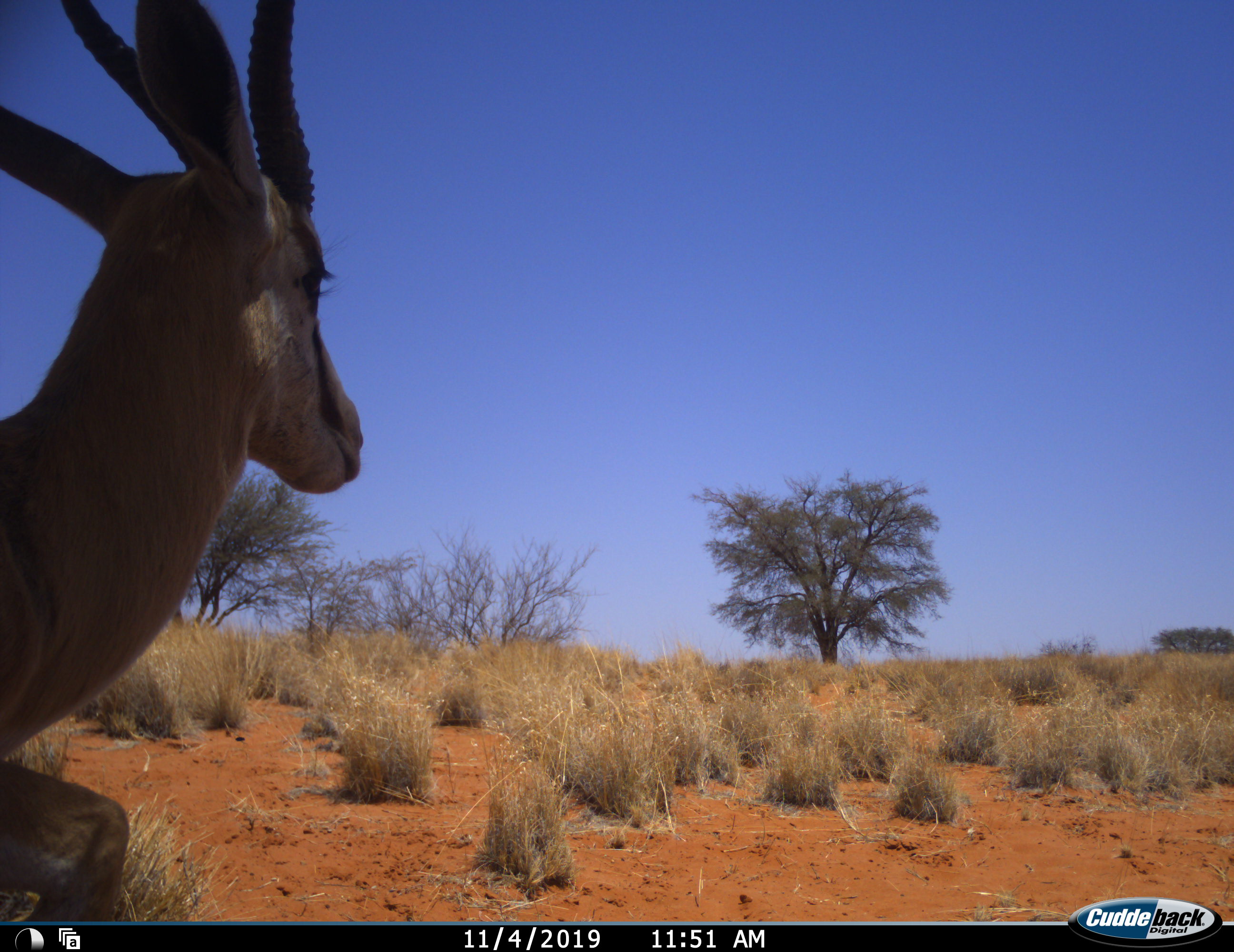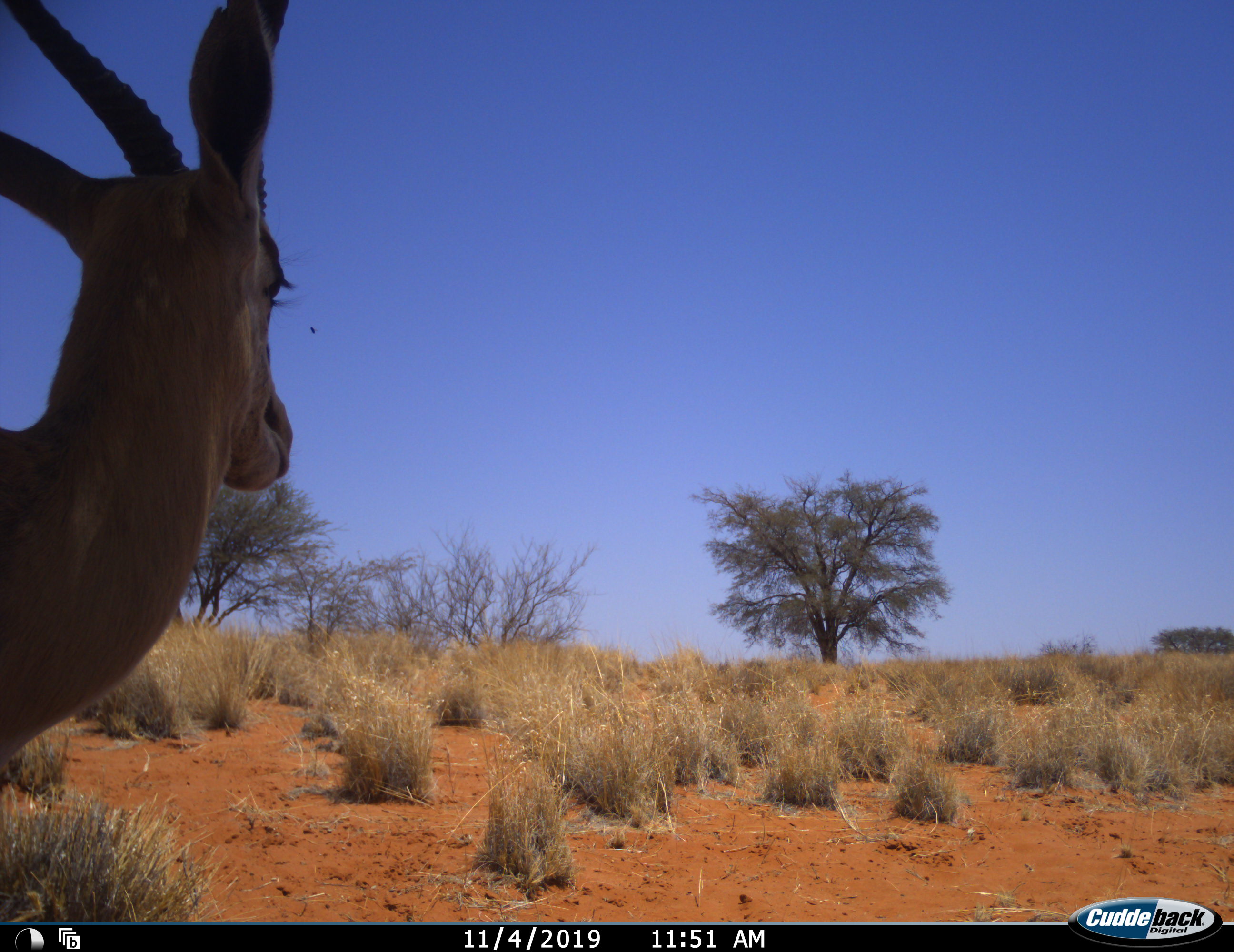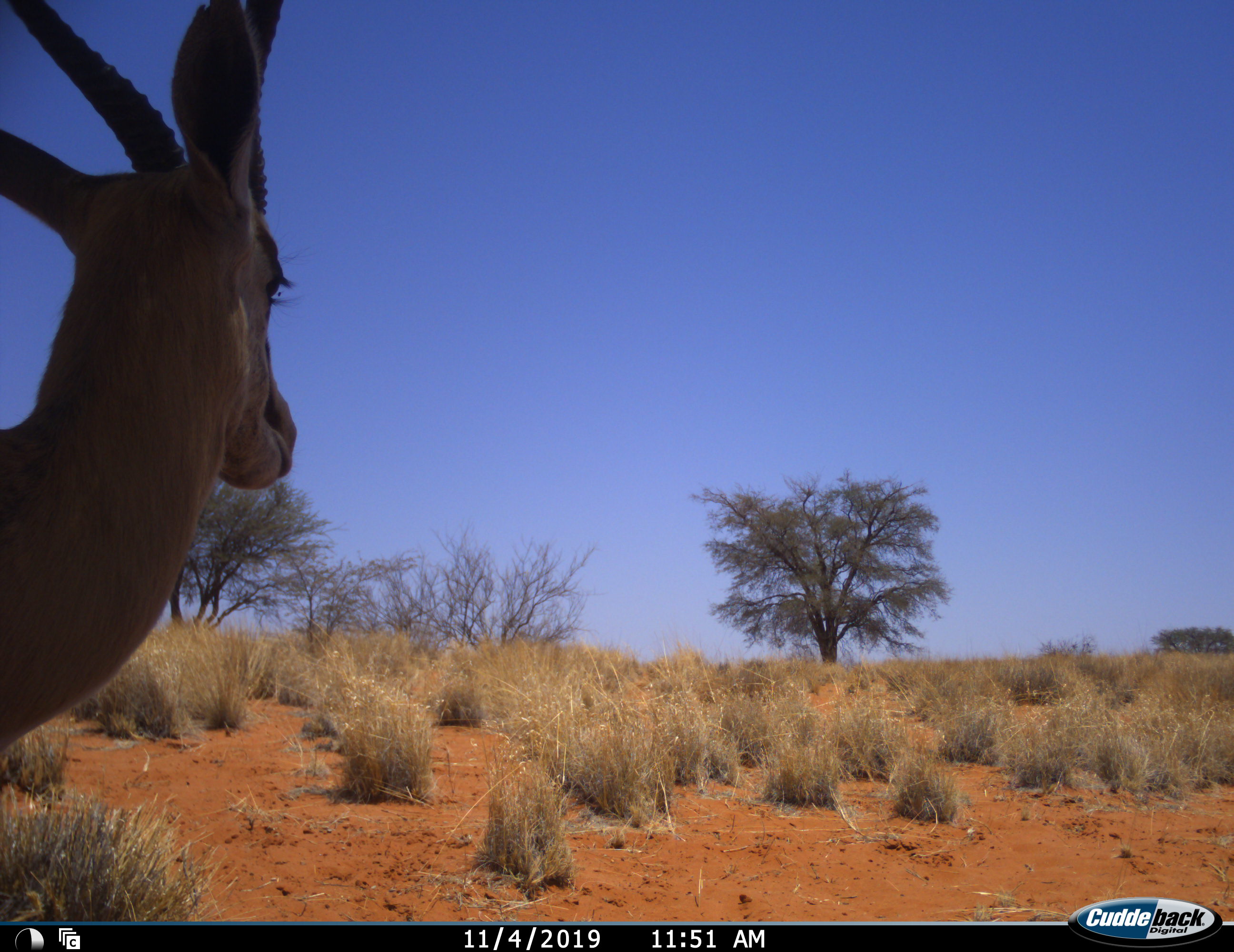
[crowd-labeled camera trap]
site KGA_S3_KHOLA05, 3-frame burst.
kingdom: Animalia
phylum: Chordata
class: Mammalia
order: Artiodactyla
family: Bovidae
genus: Antidorcas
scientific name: Antidorcas marsupialis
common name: springbok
Springbok (Antidorcas marsupialis), count 1. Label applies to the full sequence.